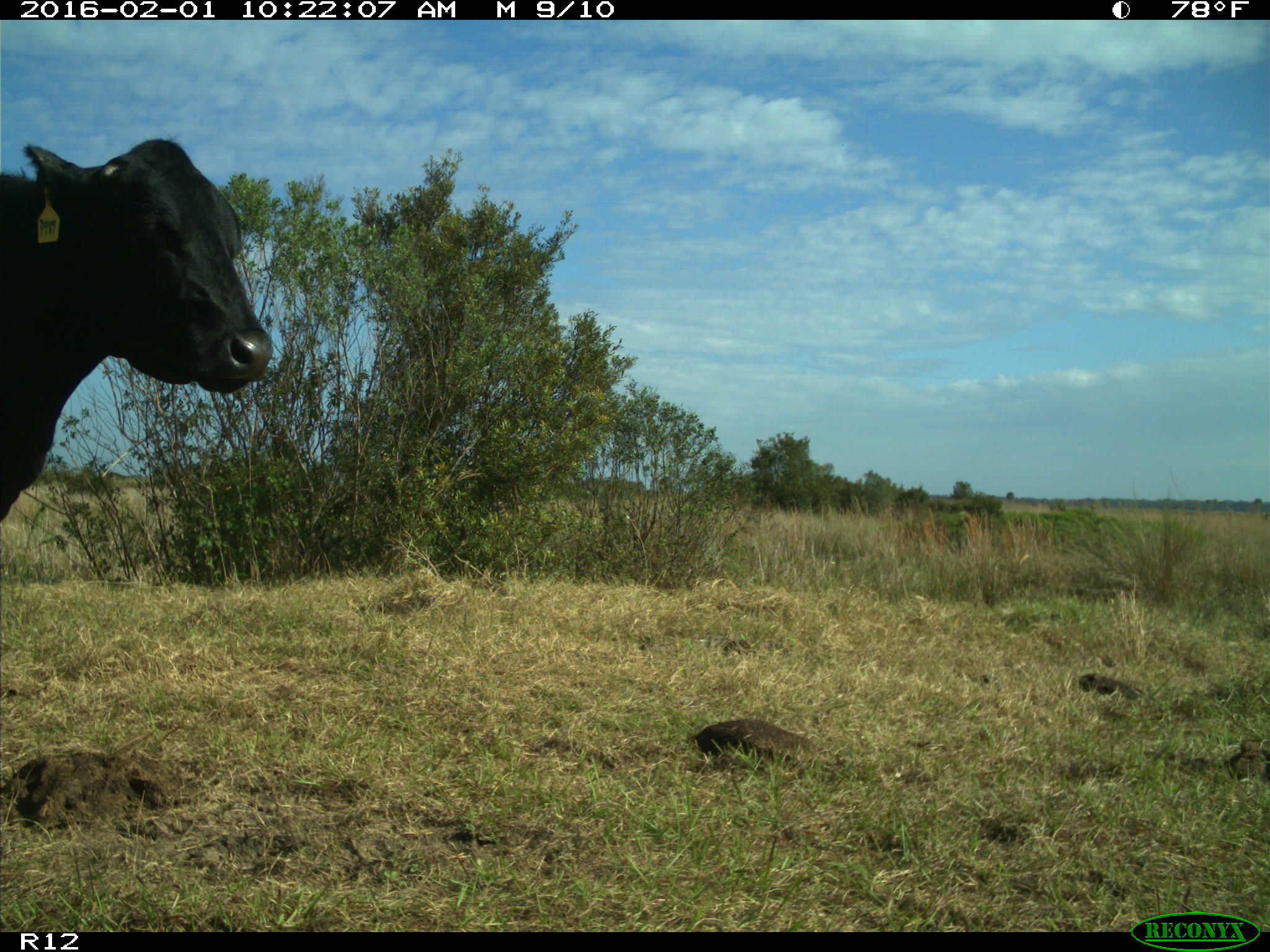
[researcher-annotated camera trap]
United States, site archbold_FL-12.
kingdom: Animalia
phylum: Chordata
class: Mammalia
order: Artiodactyla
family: Bovidae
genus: Bos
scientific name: Bos taurus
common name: domestic cow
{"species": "Bos taurus (domestic cow)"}